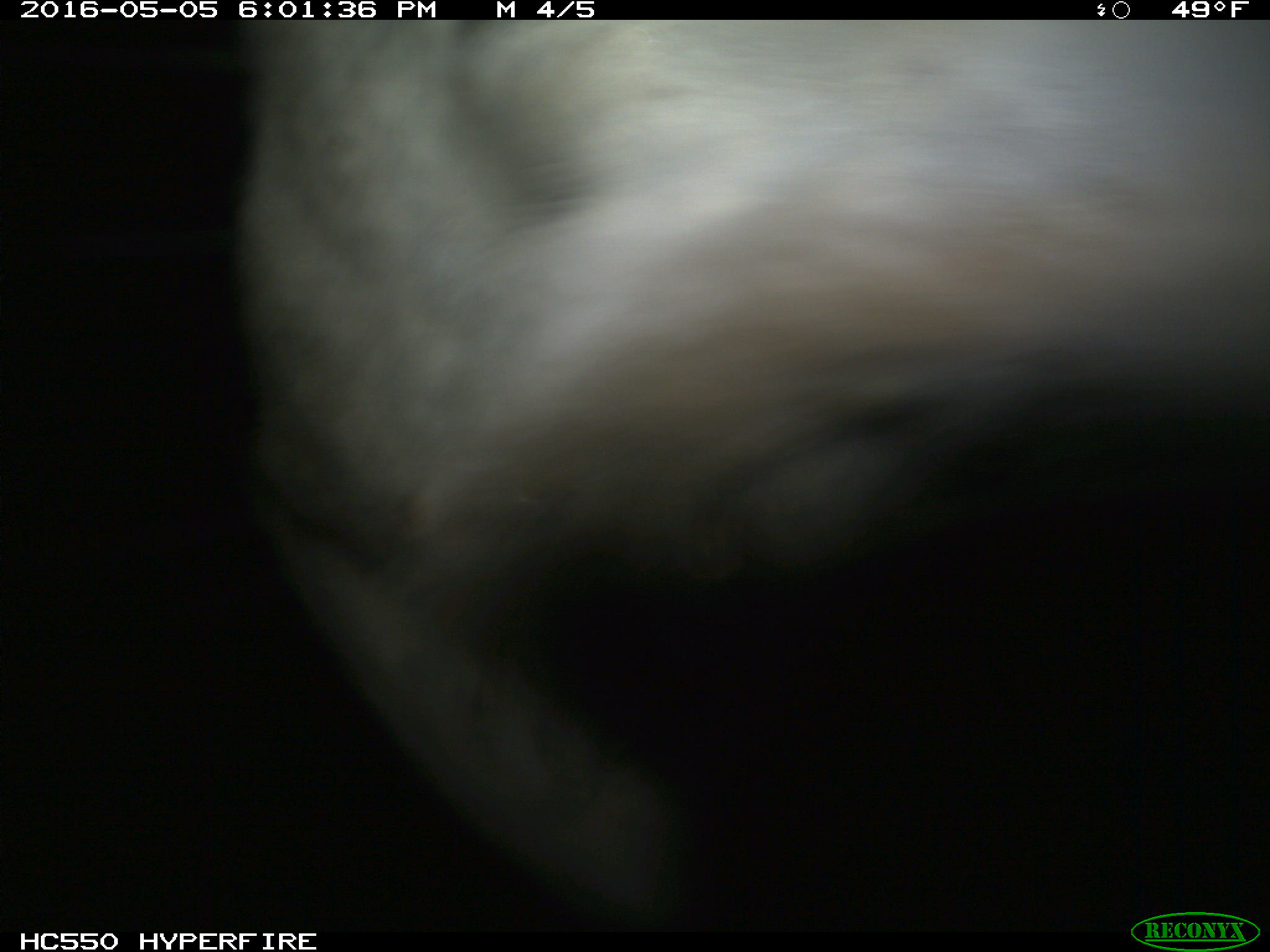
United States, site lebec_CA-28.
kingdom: Animalia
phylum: Chordata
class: Mammalia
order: Artiodactyla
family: Bovidae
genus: Bos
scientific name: Bos taurus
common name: domestic cow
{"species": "Bos taurus (domestic cow)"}